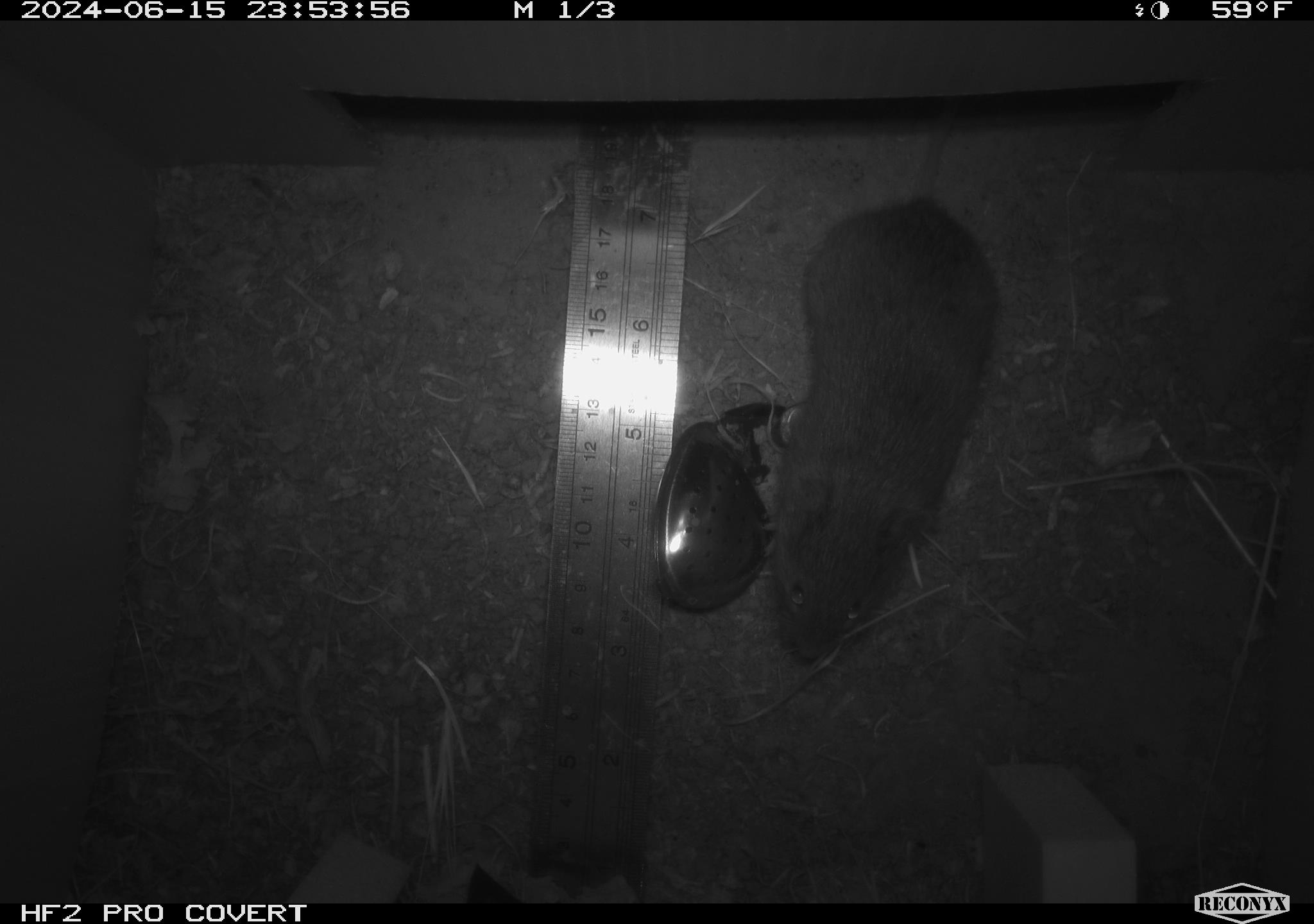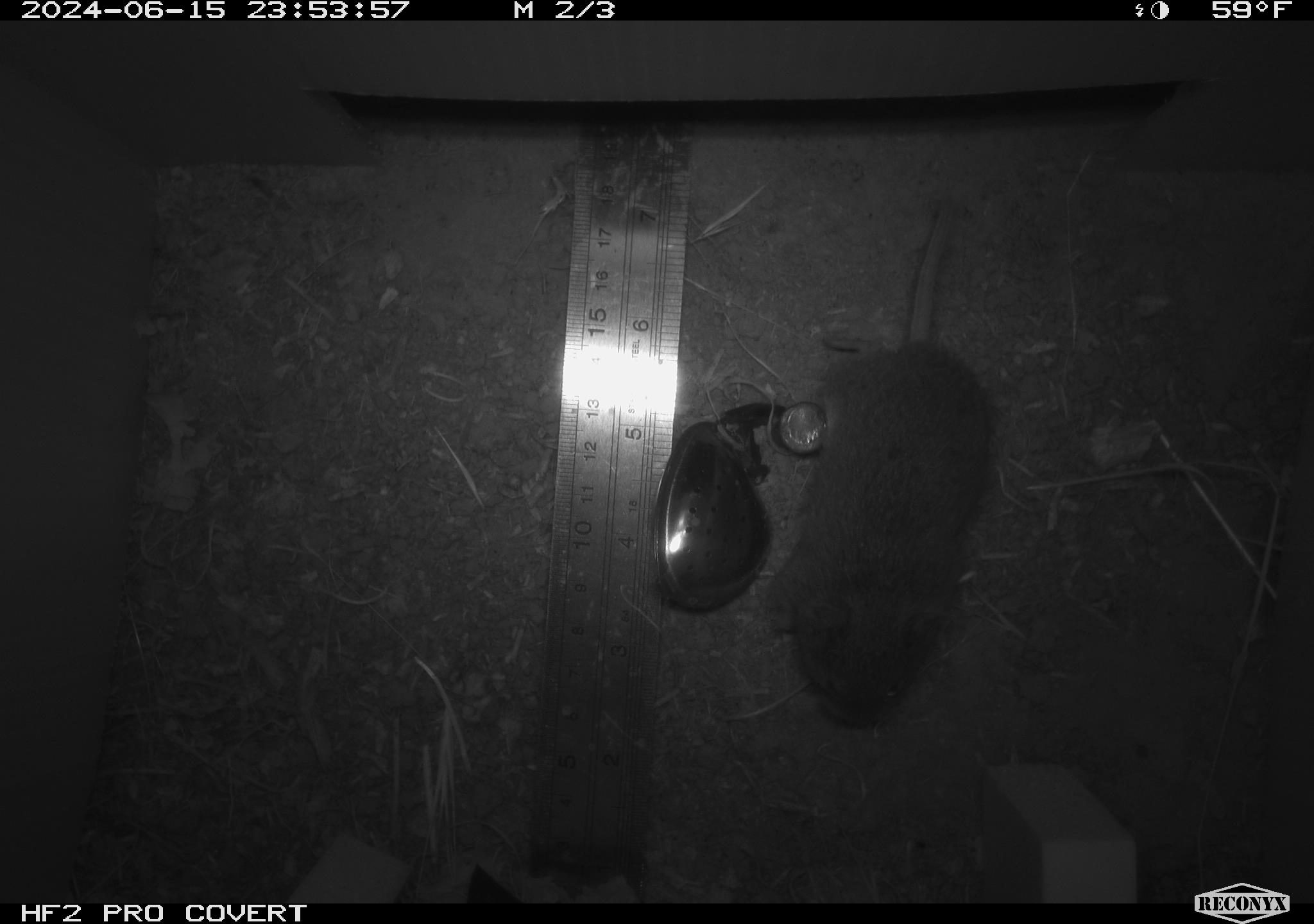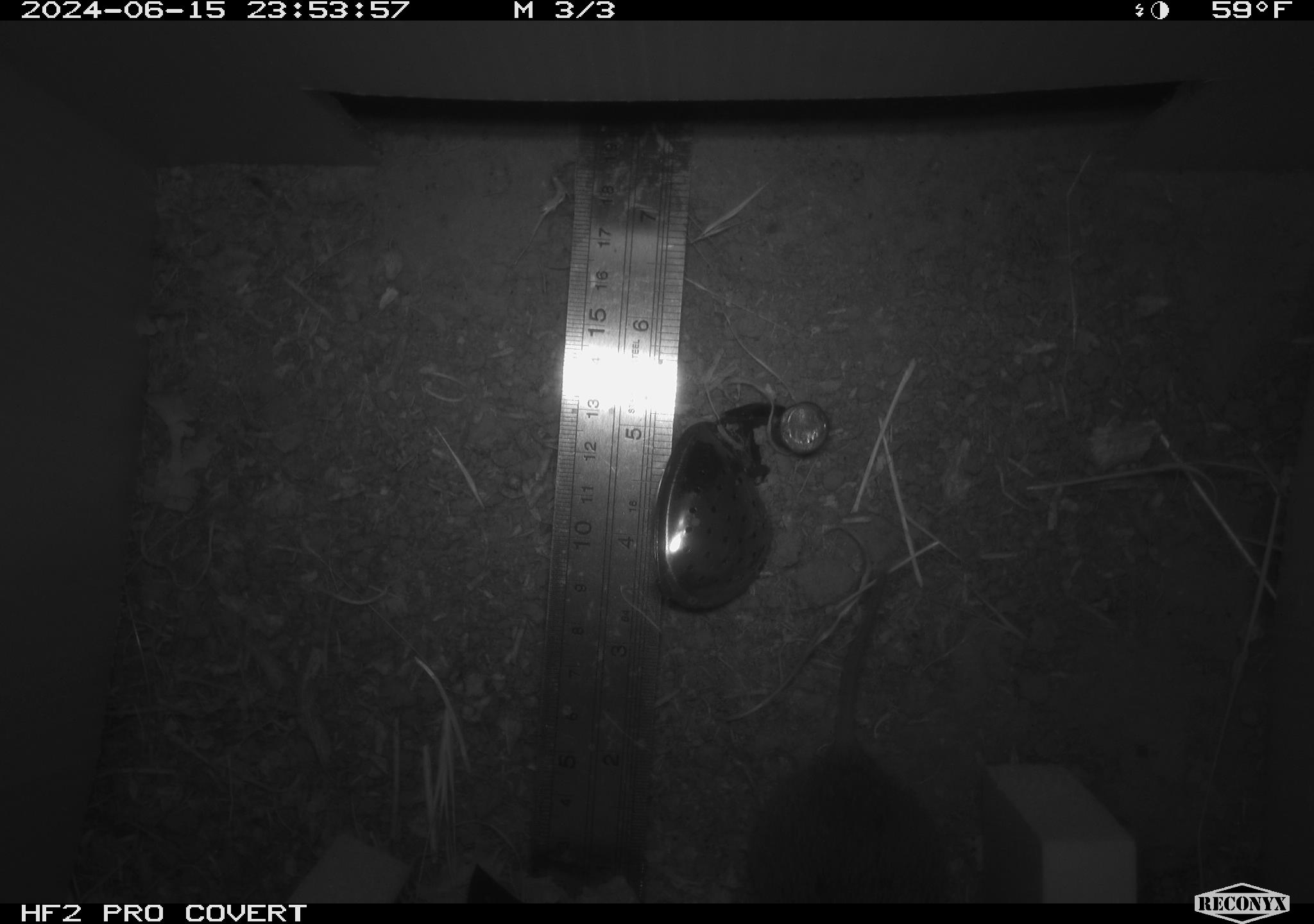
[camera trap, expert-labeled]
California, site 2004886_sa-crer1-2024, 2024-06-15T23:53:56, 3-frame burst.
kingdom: Animalia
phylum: Chordata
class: Mammalia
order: Rodentia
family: Cricetidae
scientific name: Arvicolinae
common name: voles, lemmings, and muskrats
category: arvicolinae subfamily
Arvicolinae subfamily (voles, lemmings, and muskrats) (Arvicolinae).